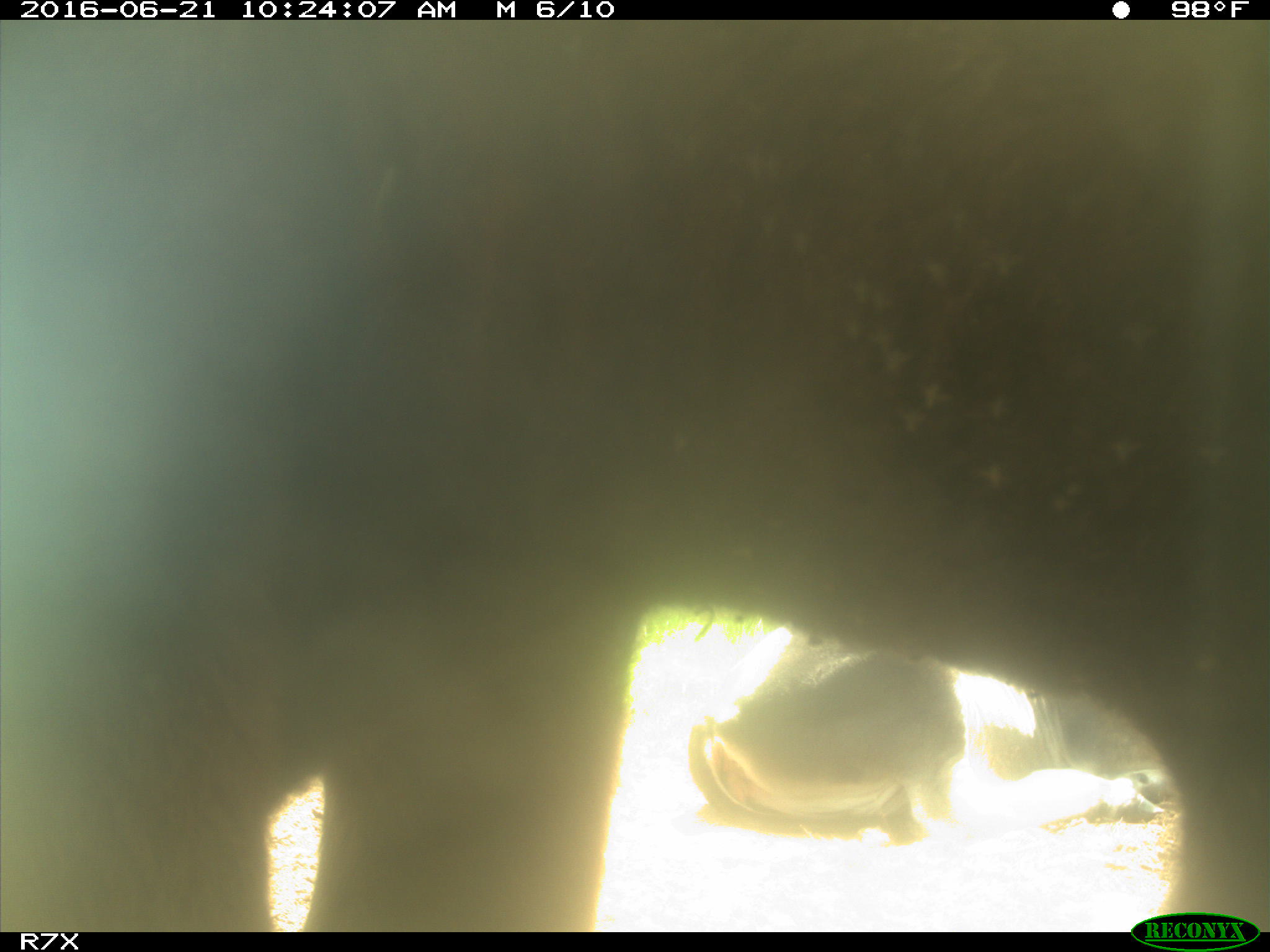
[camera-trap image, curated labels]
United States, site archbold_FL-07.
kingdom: Animalia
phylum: Chordata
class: Mammalia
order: Artiodactyla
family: Bovidae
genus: Bos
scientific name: Bos taurus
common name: domestic cow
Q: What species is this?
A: Bos taurus (domestic cow).